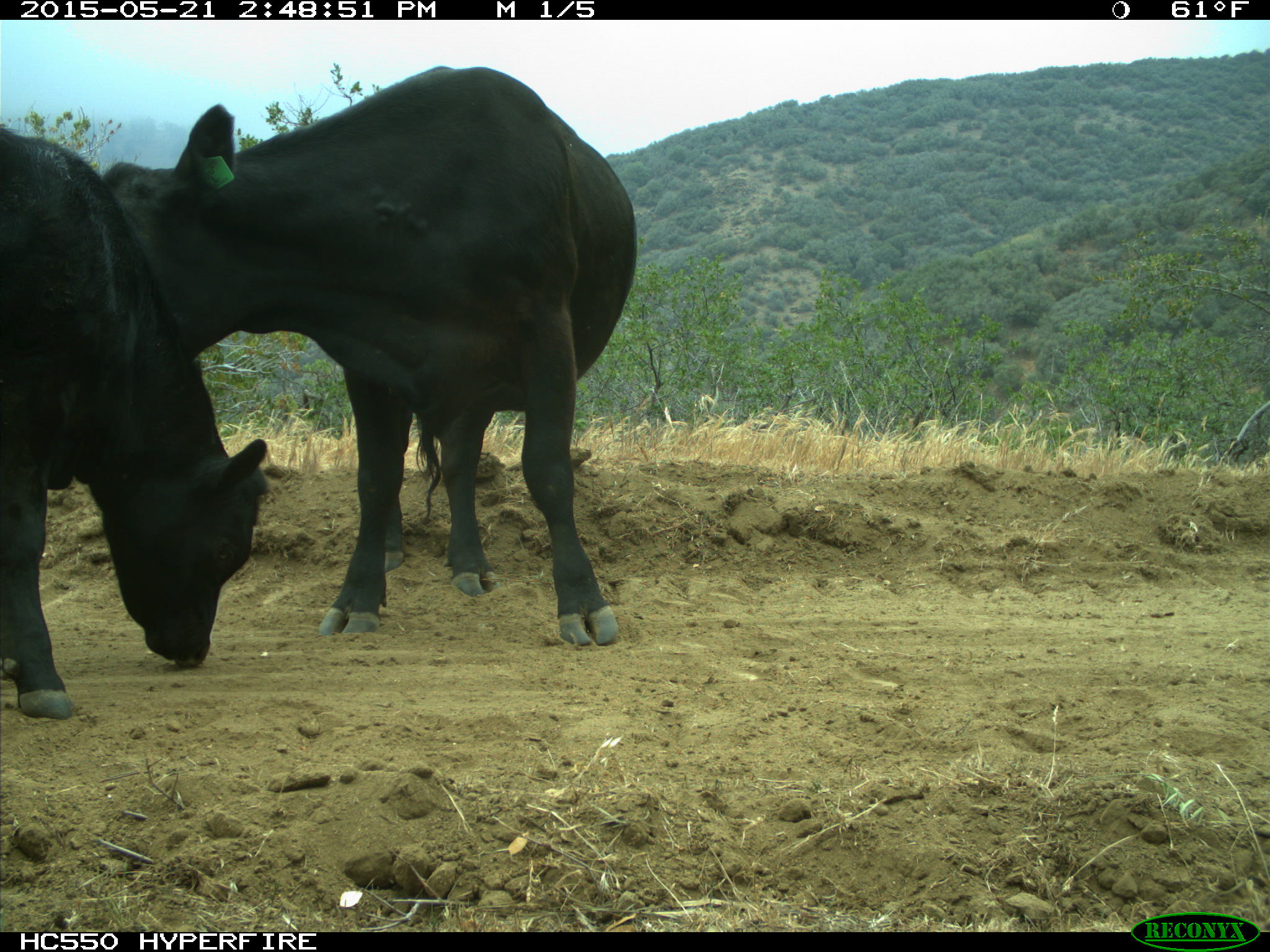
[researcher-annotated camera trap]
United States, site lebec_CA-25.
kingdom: Animalia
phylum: Chordata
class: Mammalia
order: Artiodactyla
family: Bovidae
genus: Bos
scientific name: Bos taurus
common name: domestic cow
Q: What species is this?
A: Bos taurus (domestic cow).